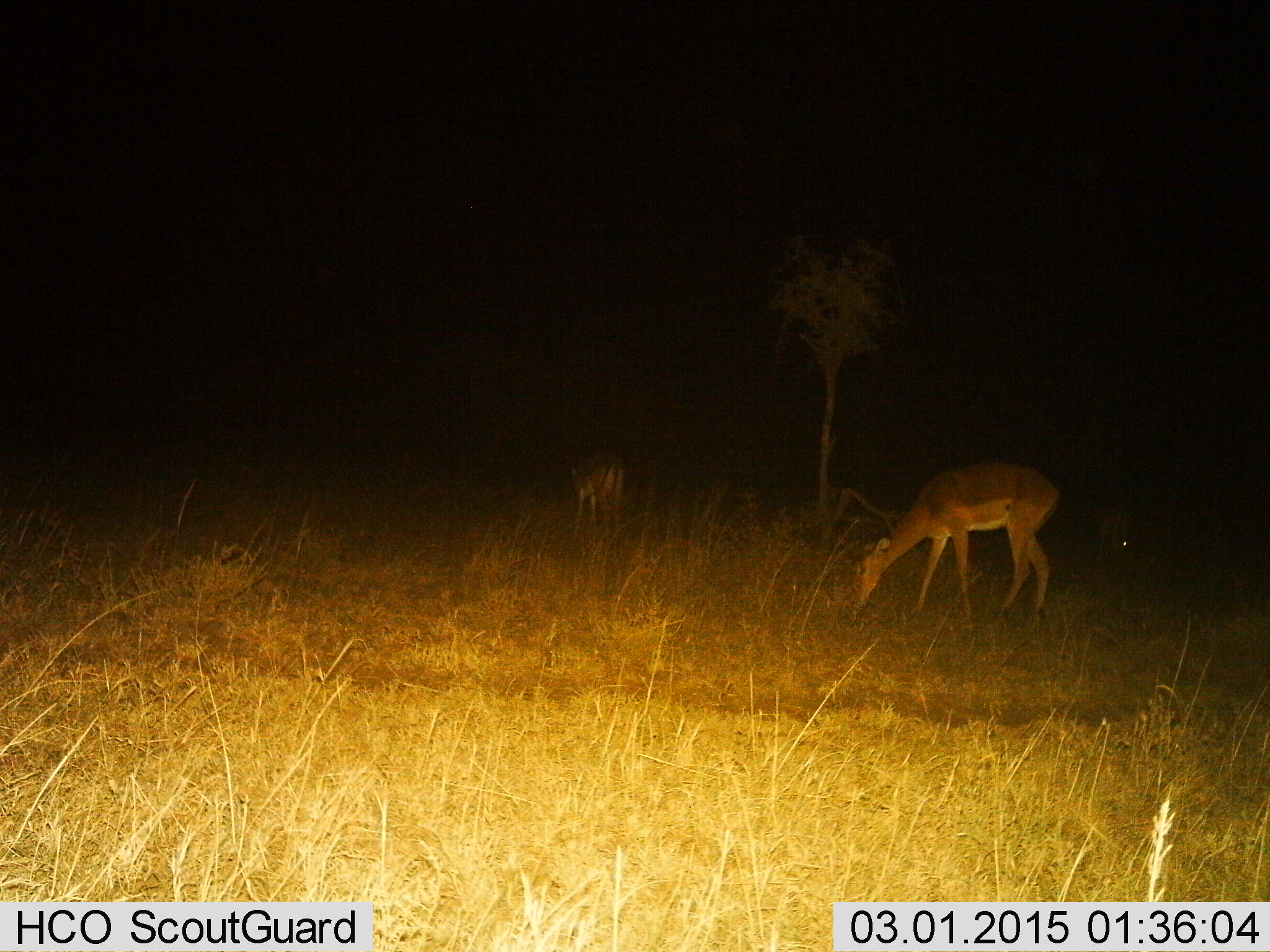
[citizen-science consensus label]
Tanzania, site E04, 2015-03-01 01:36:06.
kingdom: Animalia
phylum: Chordata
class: Mammalia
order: Artiodactyla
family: Bovidae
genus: Aepyceros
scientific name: Aepyceros melampus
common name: impala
Impala (Aepyceros melampus), count 3. Behavior (volunteer vote fractions): standing 40%, resting 0%, moving 10%, interacting 0%. Young present (vote fraction): 0%. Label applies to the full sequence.